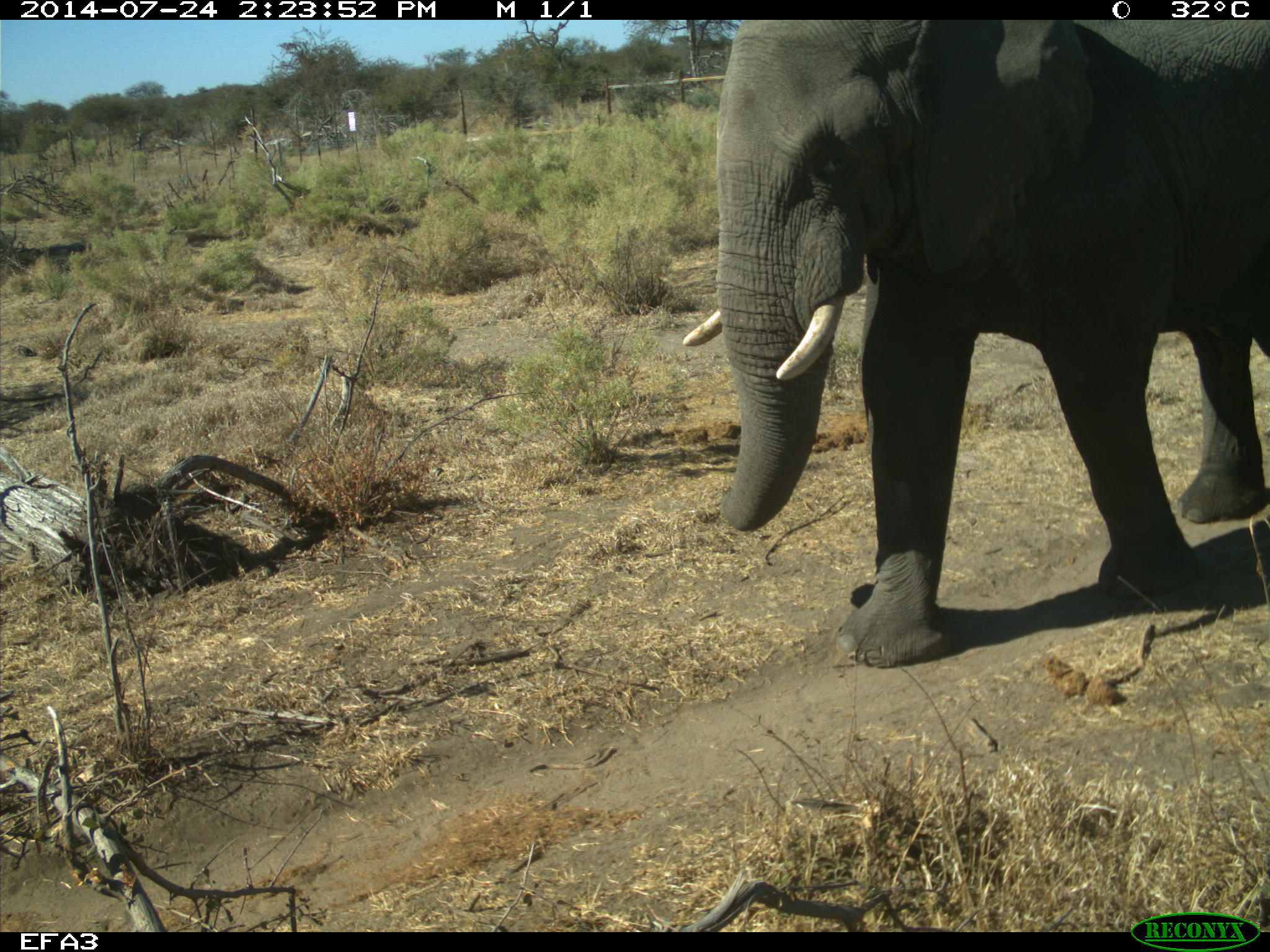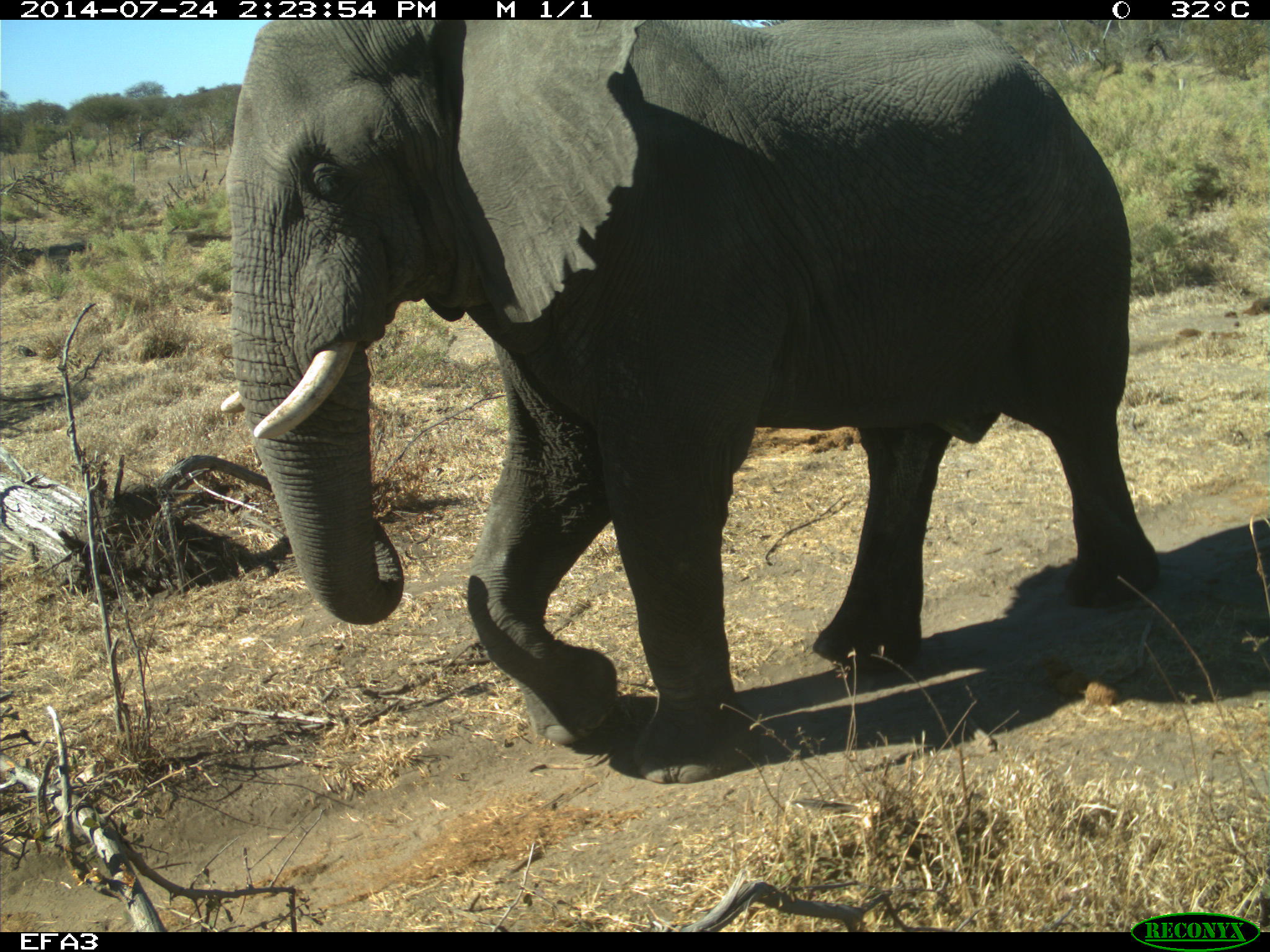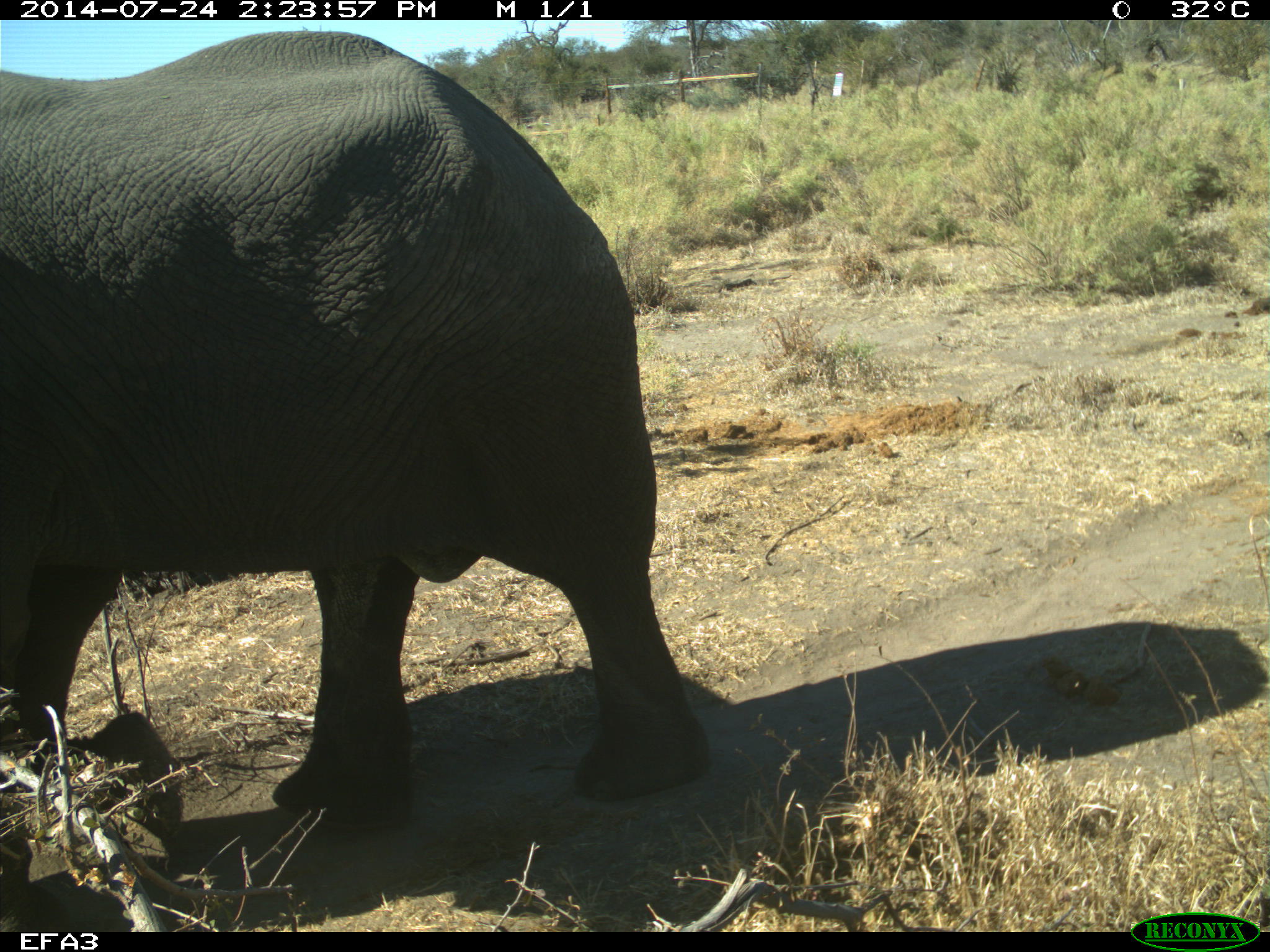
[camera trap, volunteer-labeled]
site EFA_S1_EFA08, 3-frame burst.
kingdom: Animalia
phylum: Chordata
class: Mammalia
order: Proboscidea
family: Elephantidae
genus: Loxodonta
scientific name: Loxodonta africana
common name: african bush elephant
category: elephant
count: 1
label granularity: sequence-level